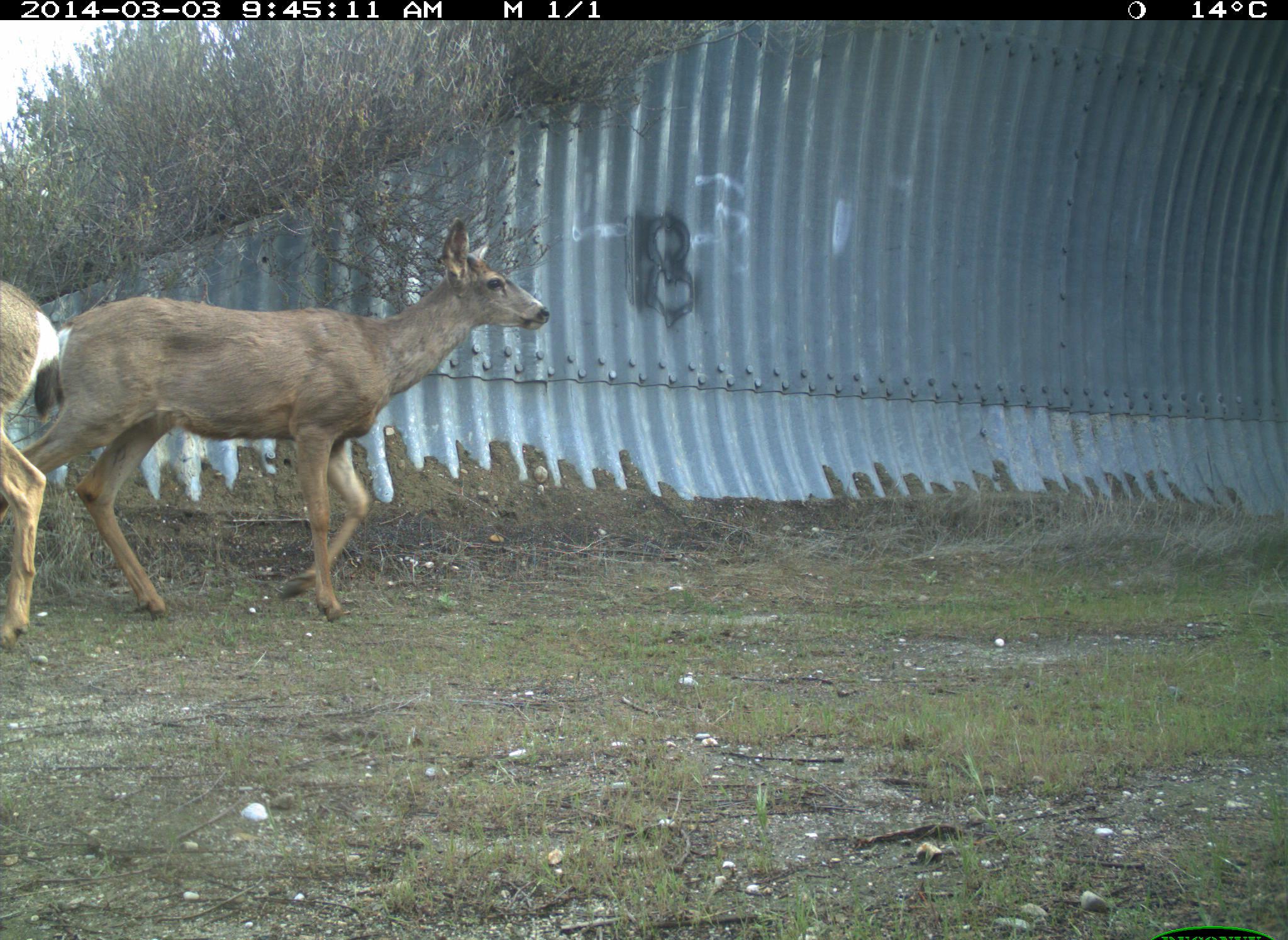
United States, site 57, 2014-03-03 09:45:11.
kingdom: Animalia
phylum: Chordata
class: Mammalia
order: Artiodactyla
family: Cervidae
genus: Odocoileus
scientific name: Odocoileus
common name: deer